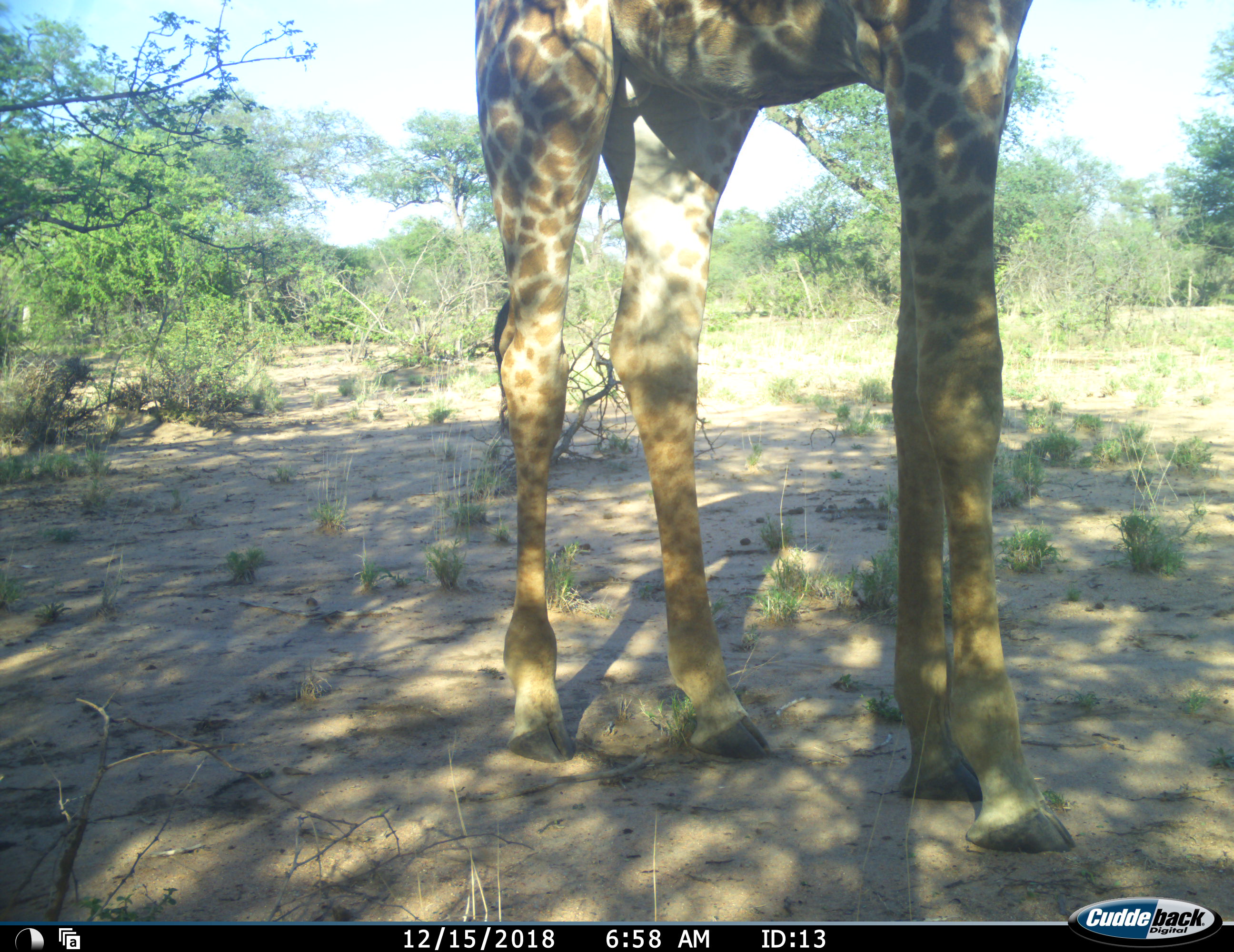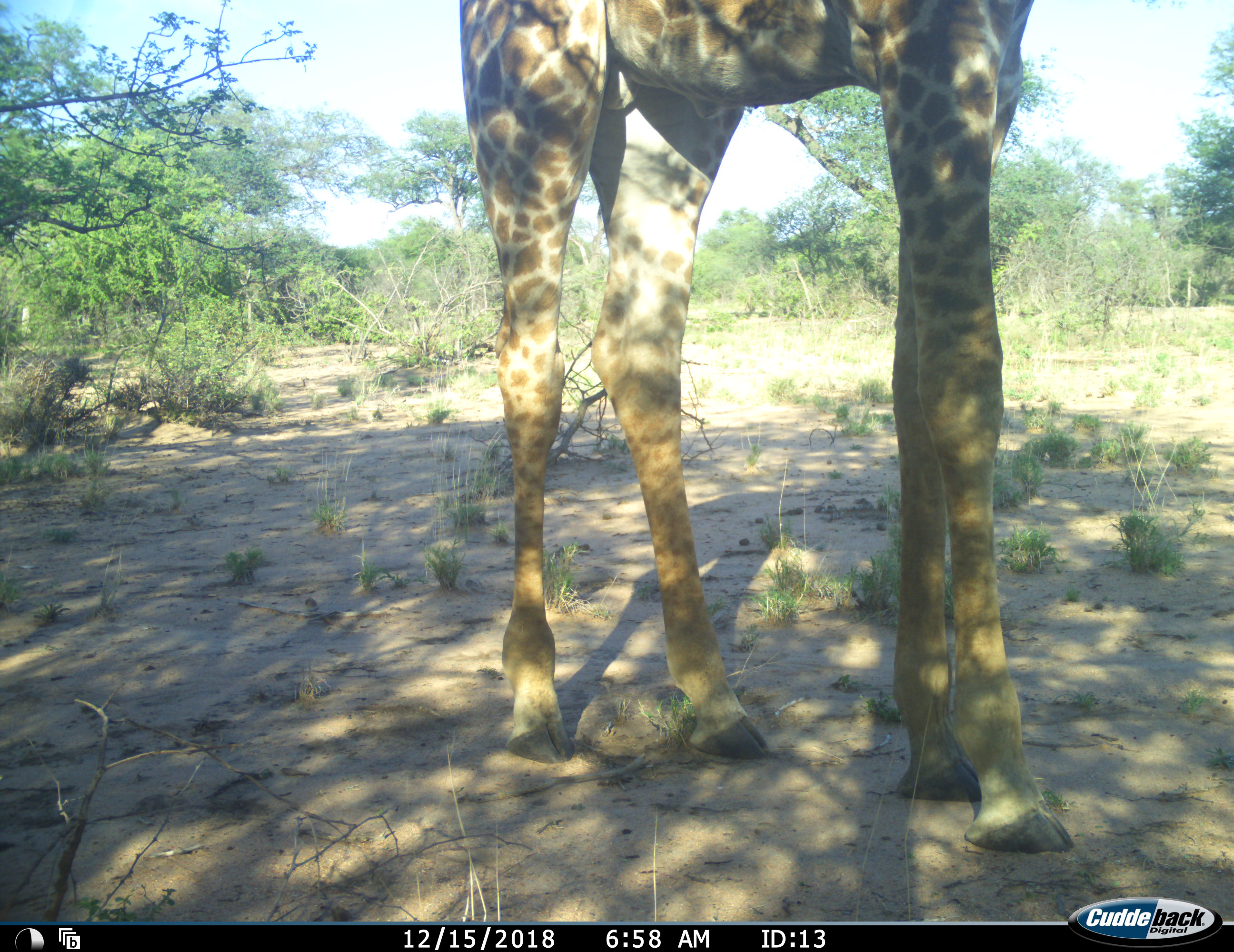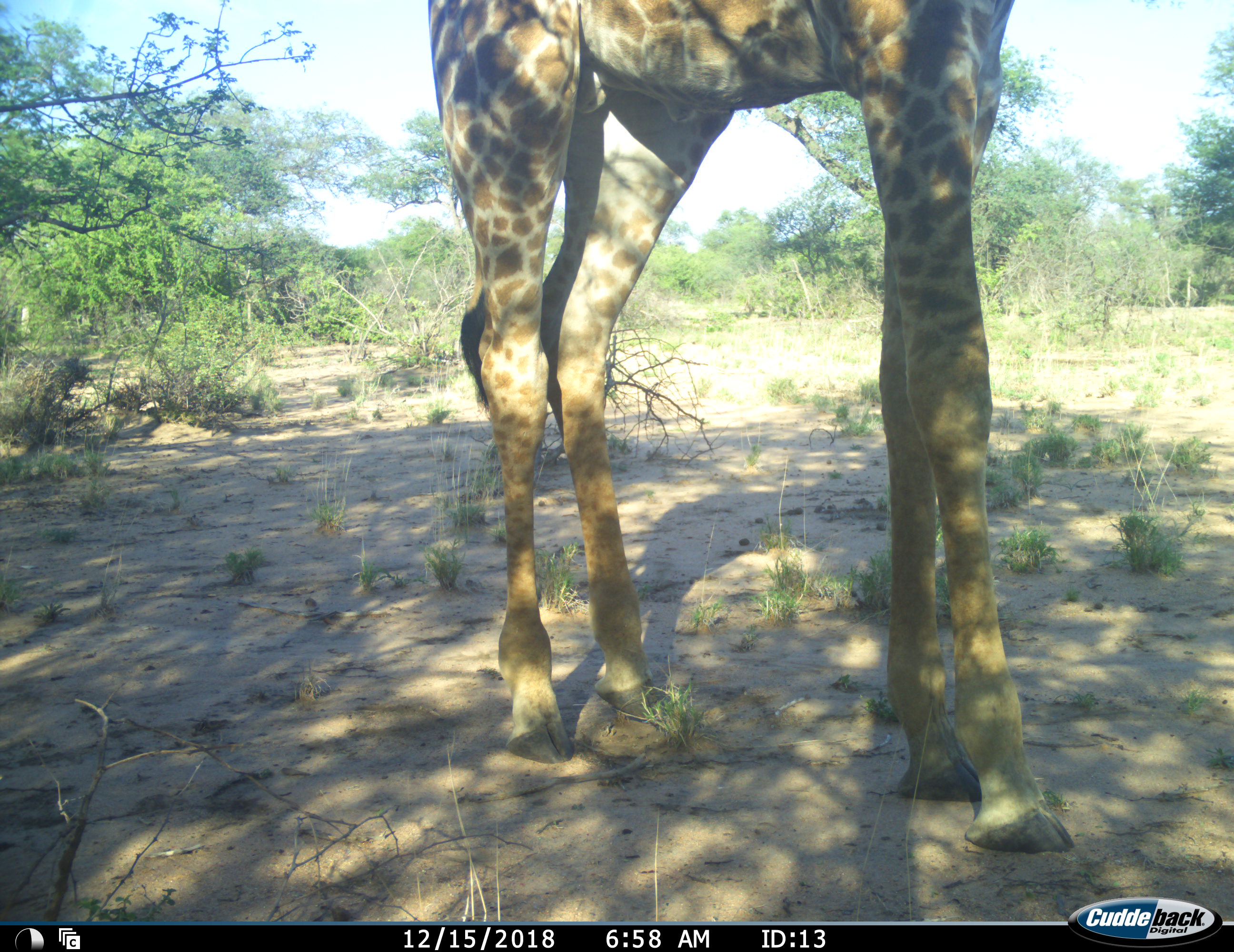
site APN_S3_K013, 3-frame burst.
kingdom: Animalia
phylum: Chordata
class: Mammalia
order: Artiodactyla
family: Giraffidae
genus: Giraffa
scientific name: Giraffa camelopardalis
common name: giraffe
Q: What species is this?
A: Giraffe (Giraffa camelopardalis).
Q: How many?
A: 1.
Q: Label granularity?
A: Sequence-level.